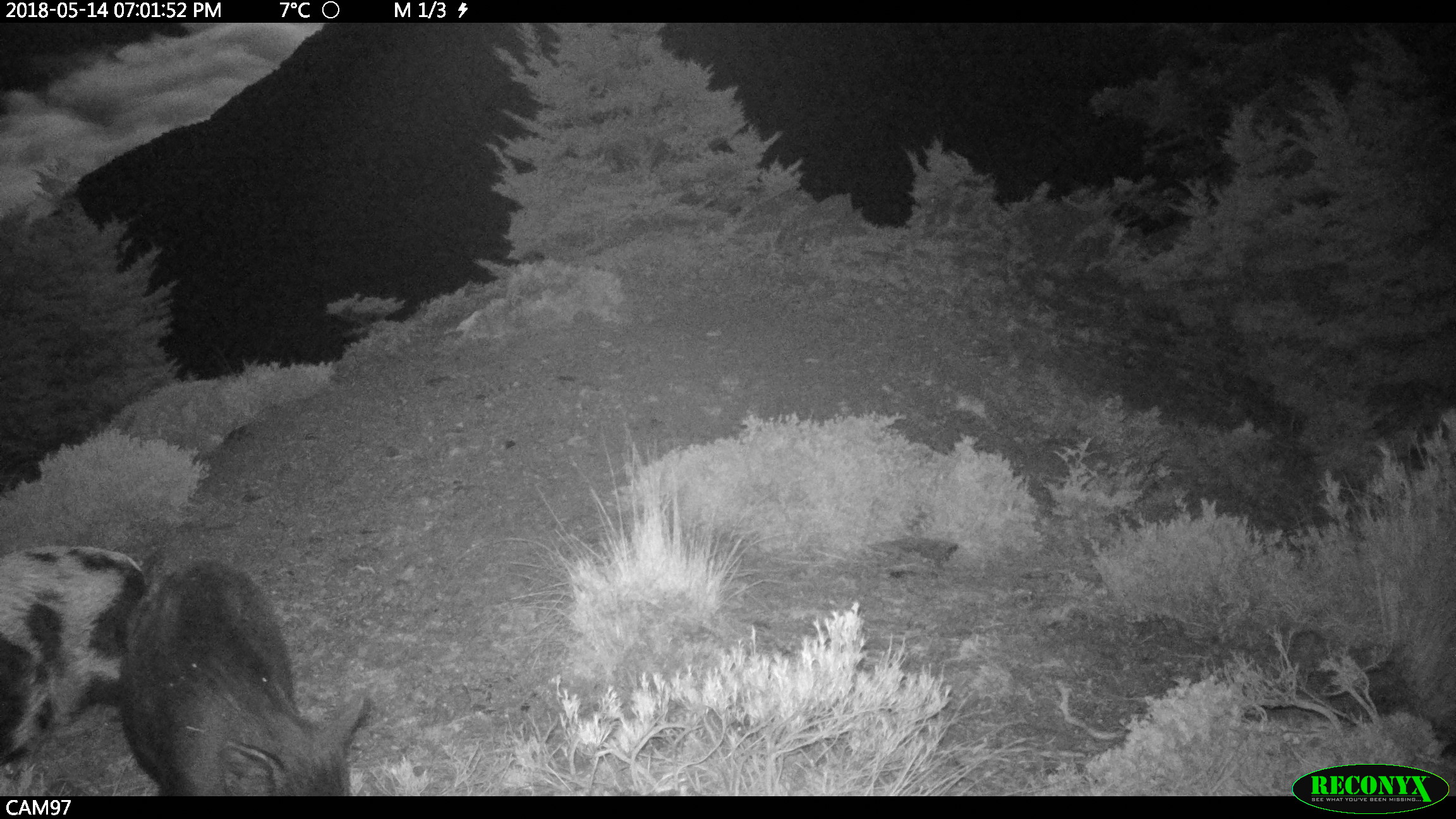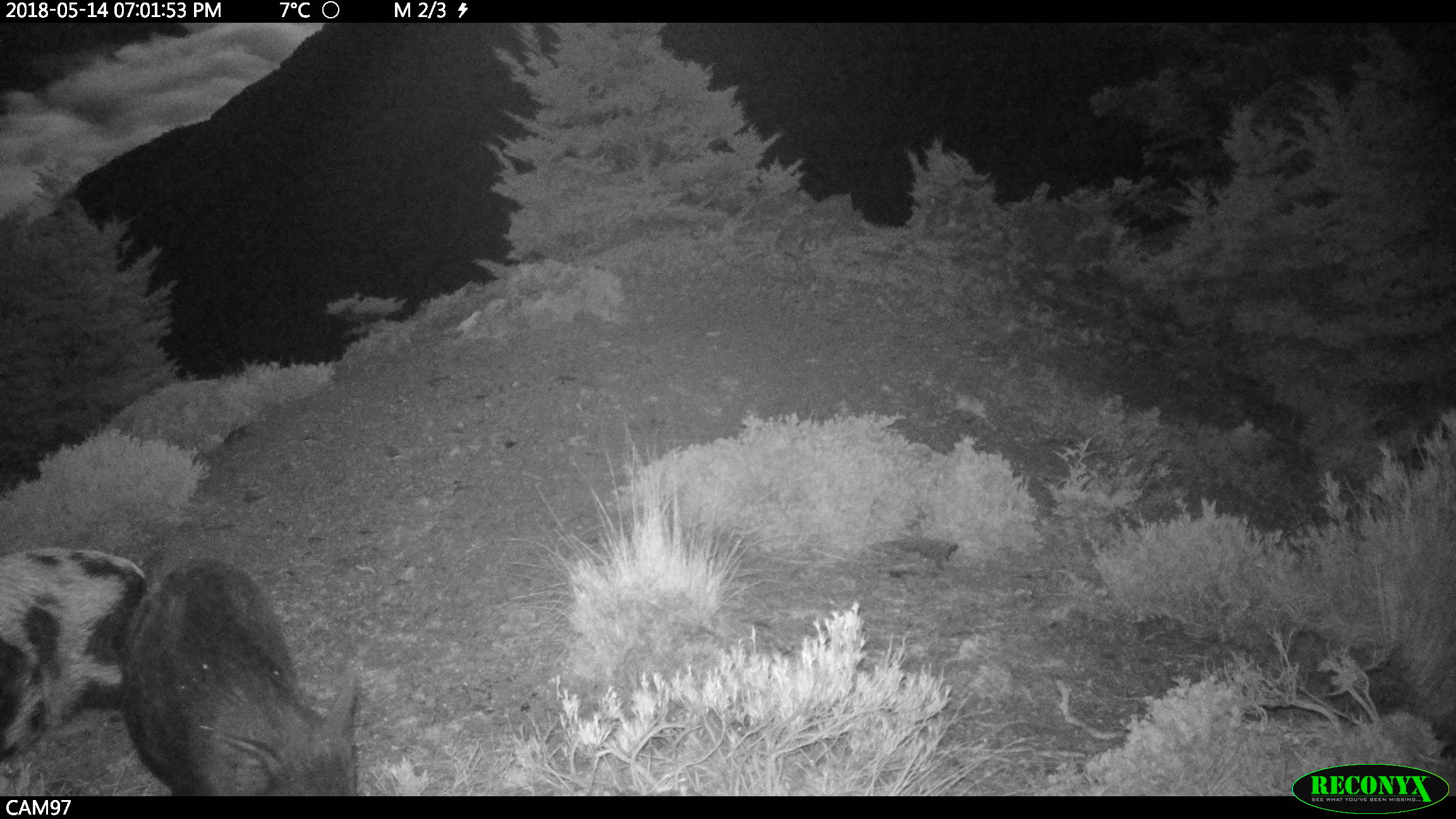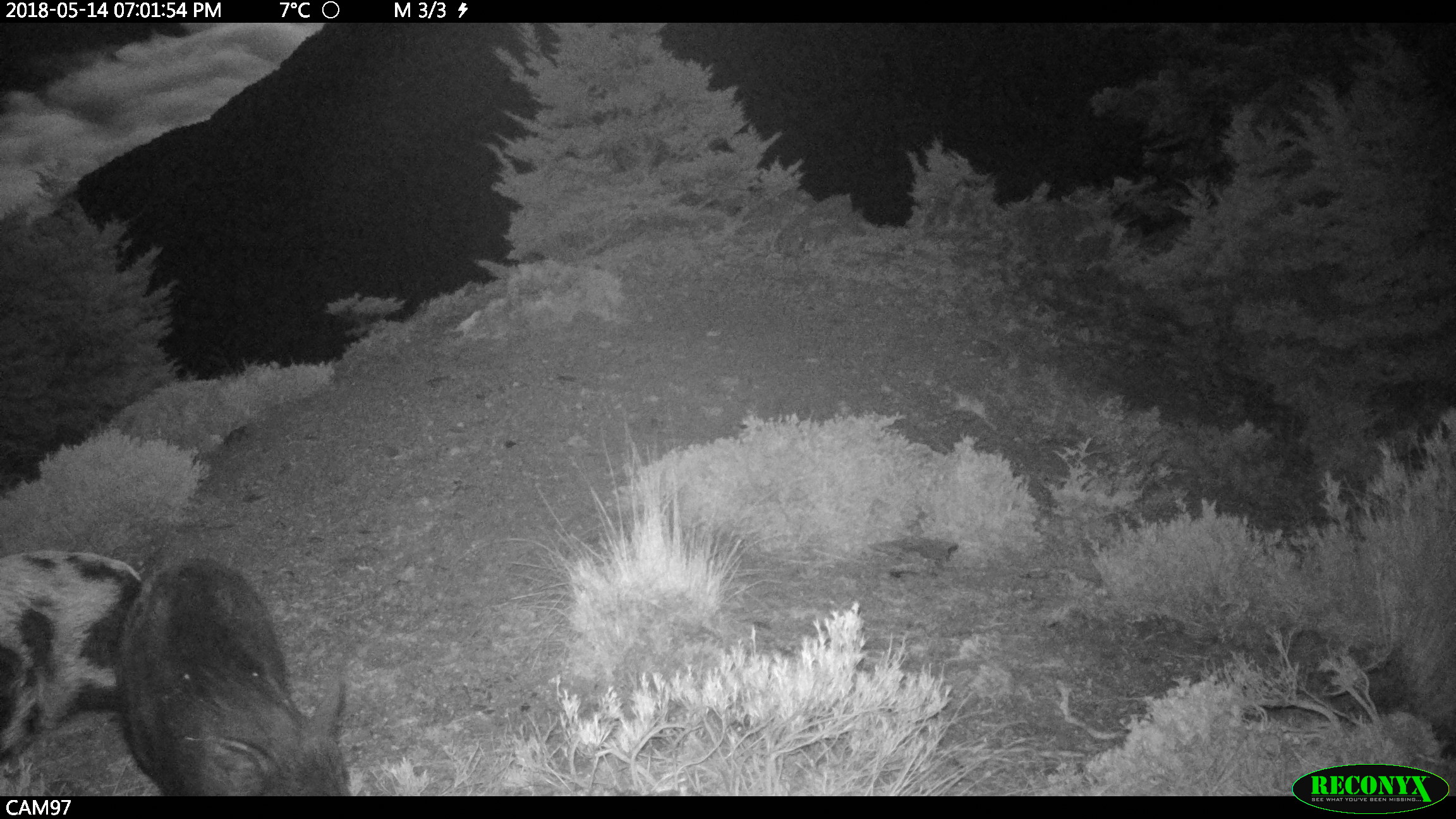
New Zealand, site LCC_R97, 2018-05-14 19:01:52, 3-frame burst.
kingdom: Animalia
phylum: Chordata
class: Mammalia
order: Artiodactyla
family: Suidae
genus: Sus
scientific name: Sus scrofa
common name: pig